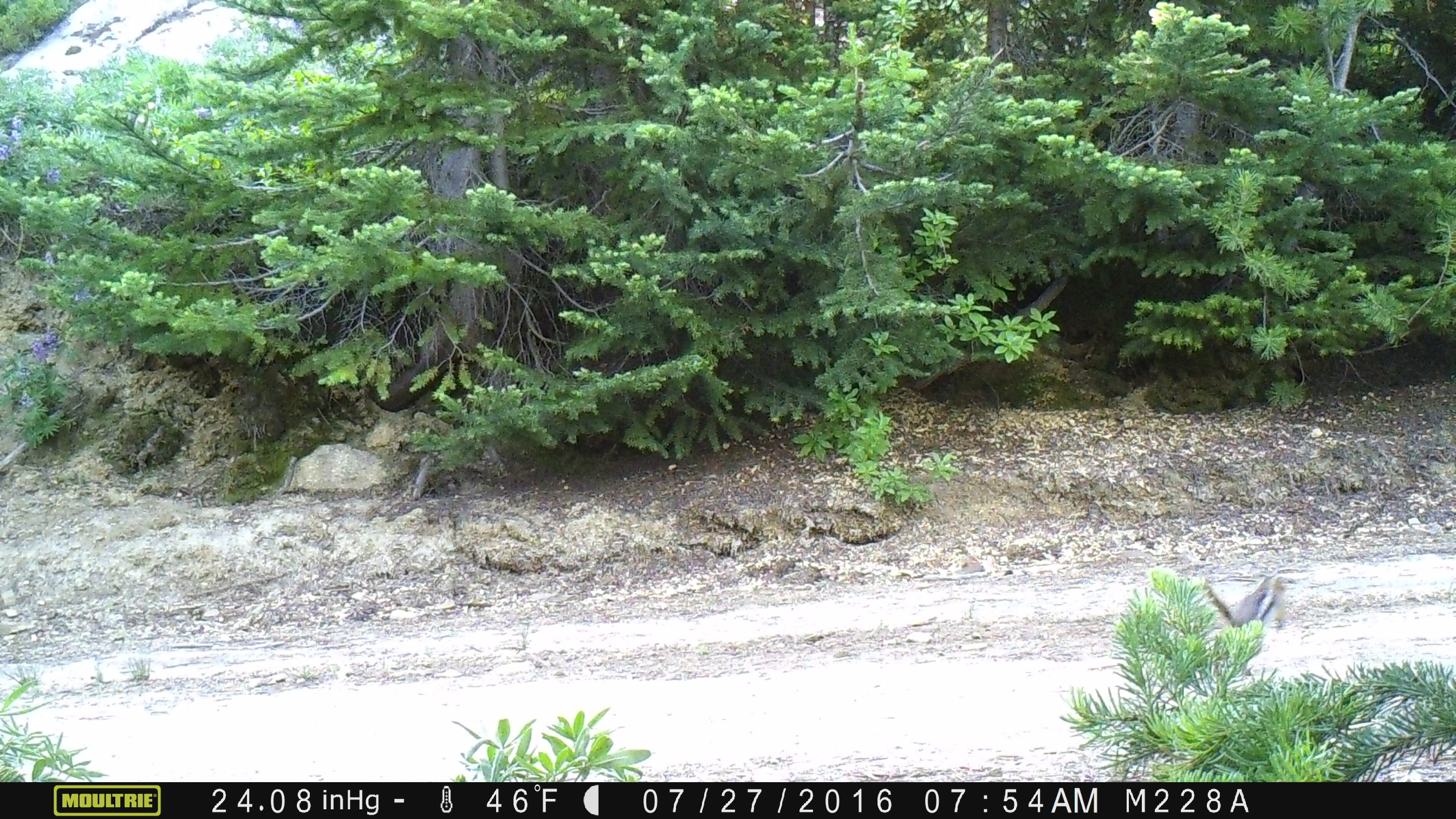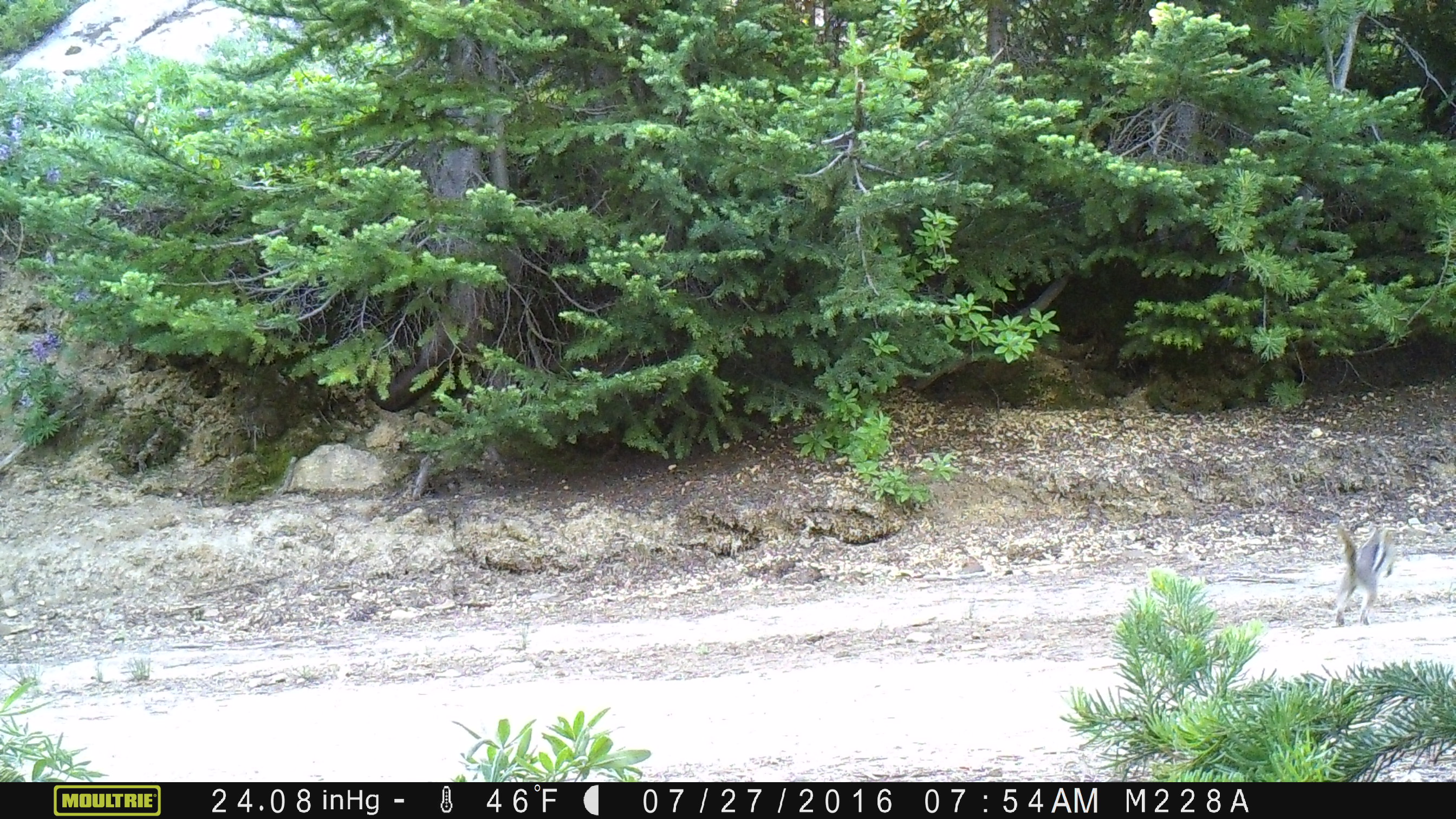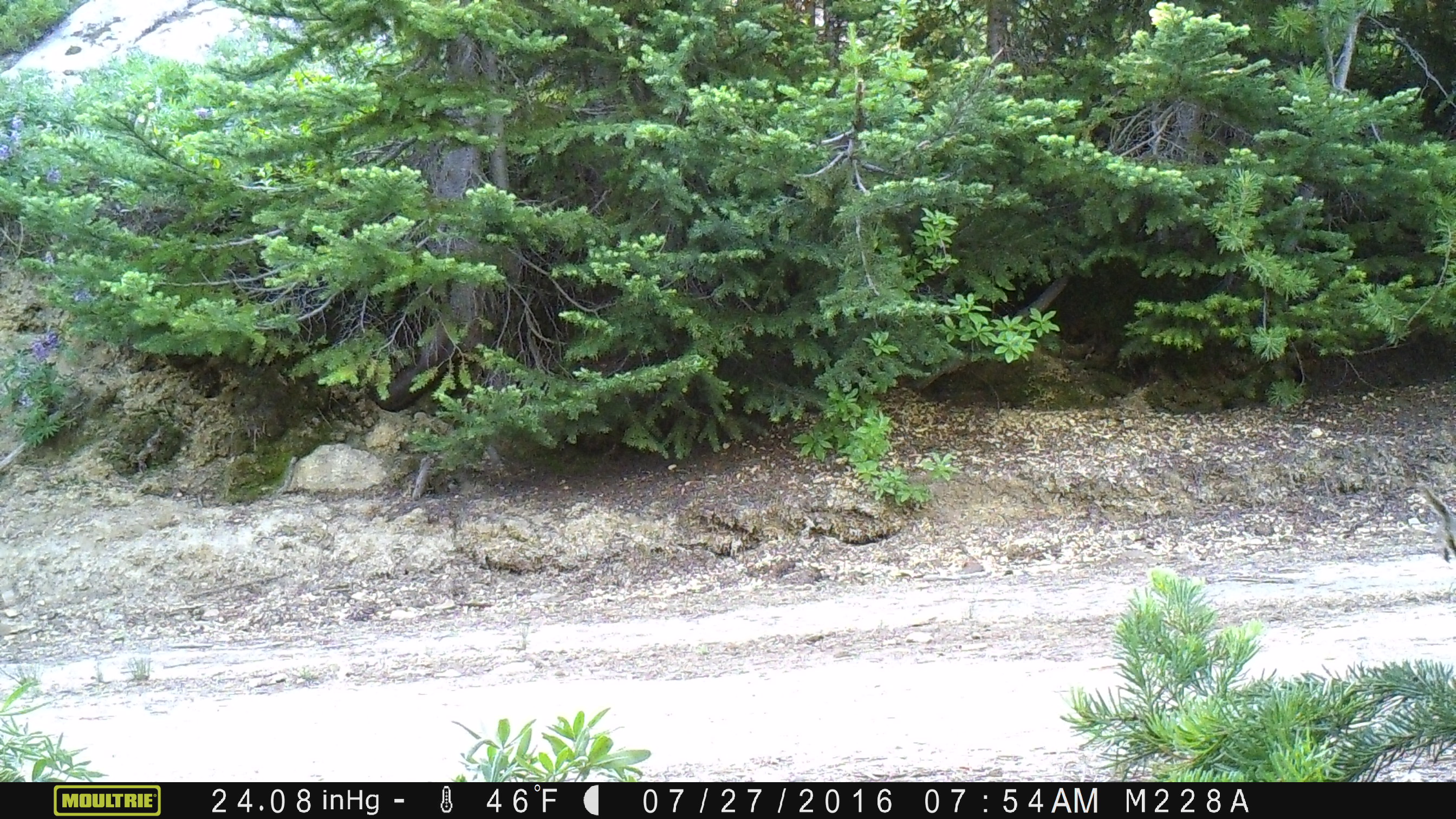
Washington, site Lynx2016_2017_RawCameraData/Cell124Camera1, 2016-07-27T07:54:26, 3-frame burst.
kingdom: Animalia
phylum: Chordata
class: Mammalia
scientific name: Mammalia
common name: small mammal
Small mammal (Mammalia). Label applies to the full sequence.